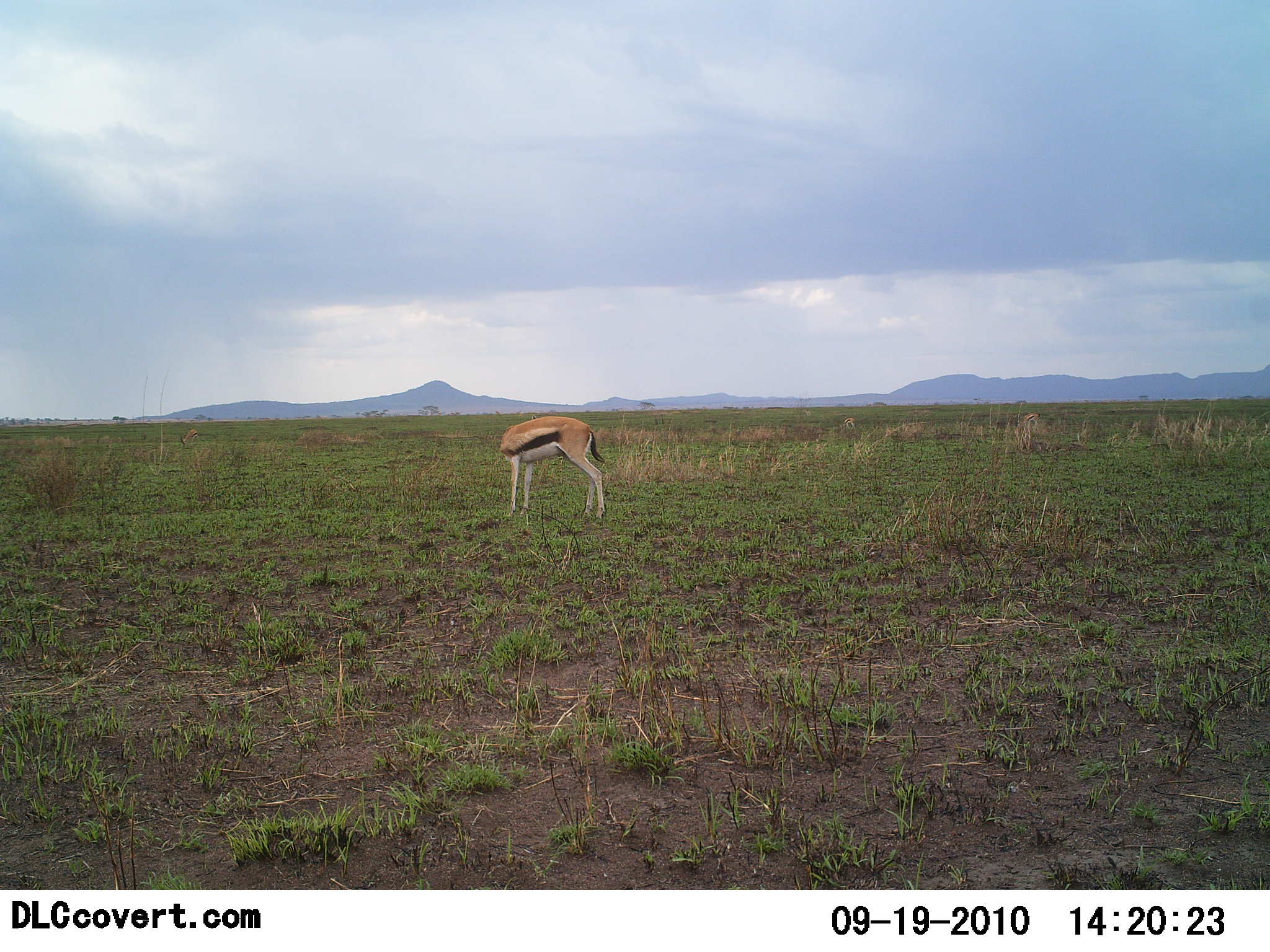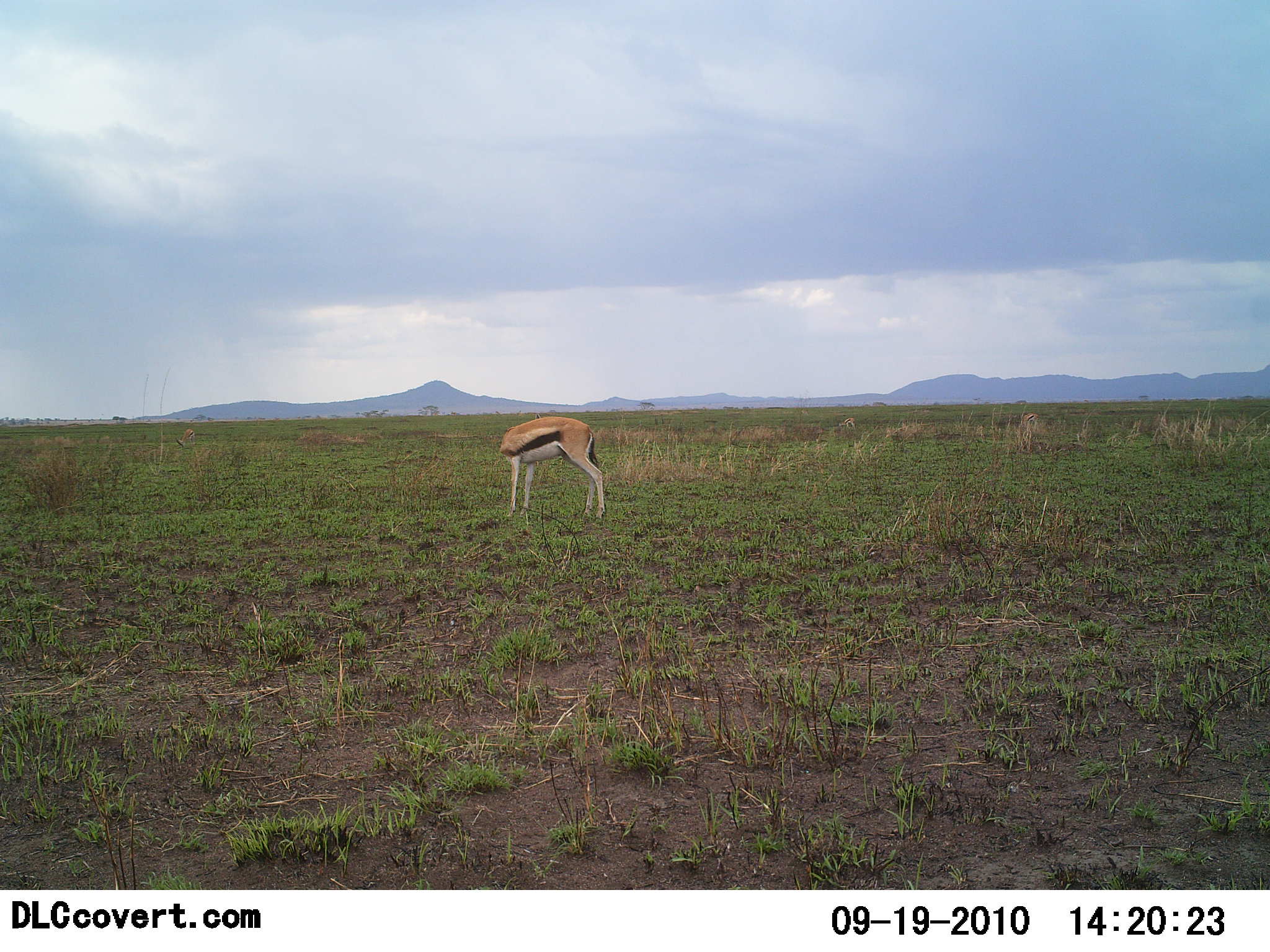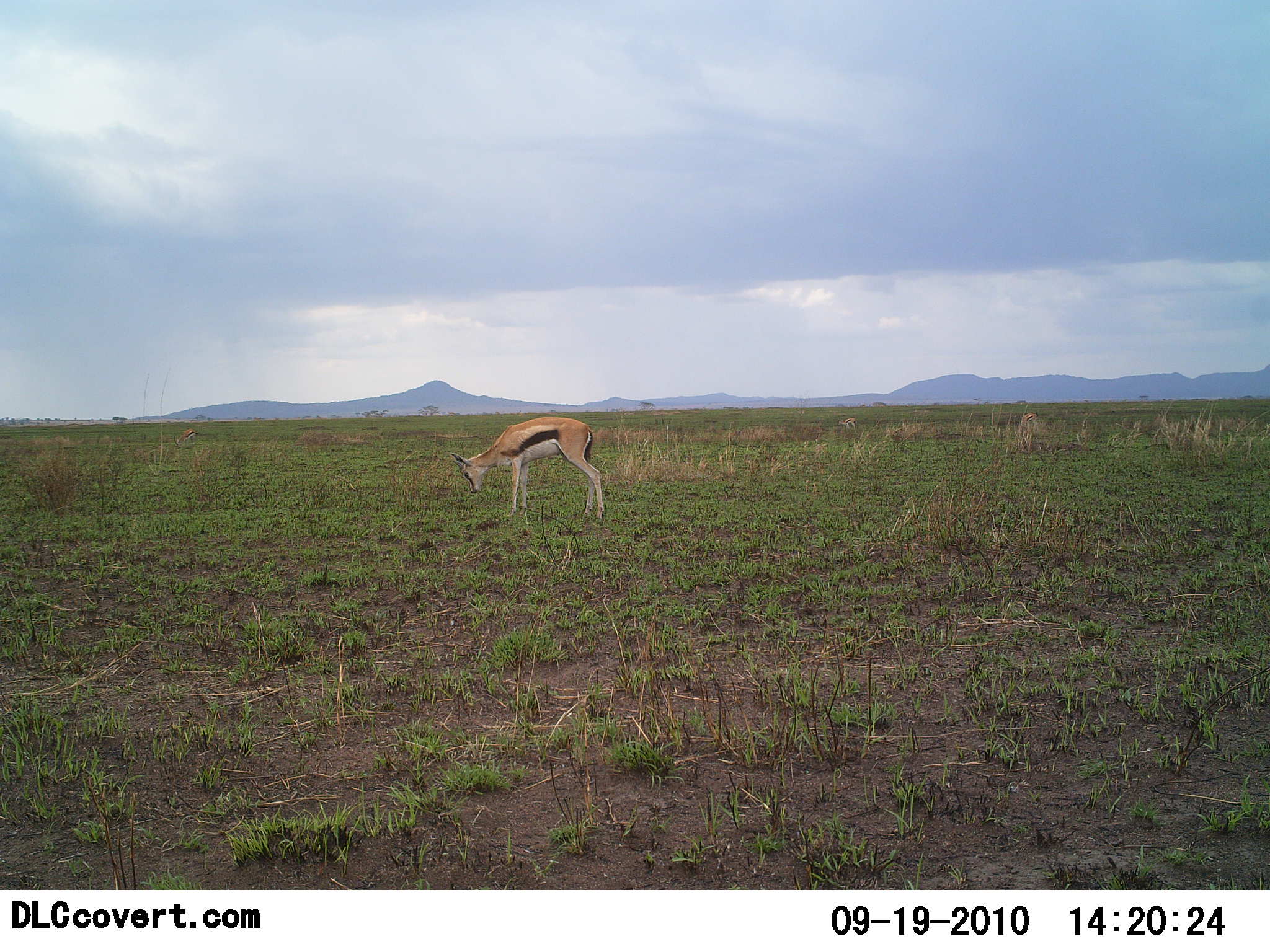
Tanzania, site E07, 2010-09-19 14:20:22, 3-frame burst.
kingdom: Animalia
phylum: Chordata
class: Mammalia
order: Artiodactyla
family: Bovidae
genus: Eudorcas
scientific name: Eudorcas thomsonii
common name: thomson's gazelle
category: gazellethomsons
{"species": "gazellethomsons (thomson's gazelle) (Eudorcas thomsonii)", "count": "1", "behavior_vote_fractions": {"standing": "86%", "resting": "0%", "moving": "7%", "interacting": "0%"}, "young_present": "0%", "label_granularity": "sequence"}